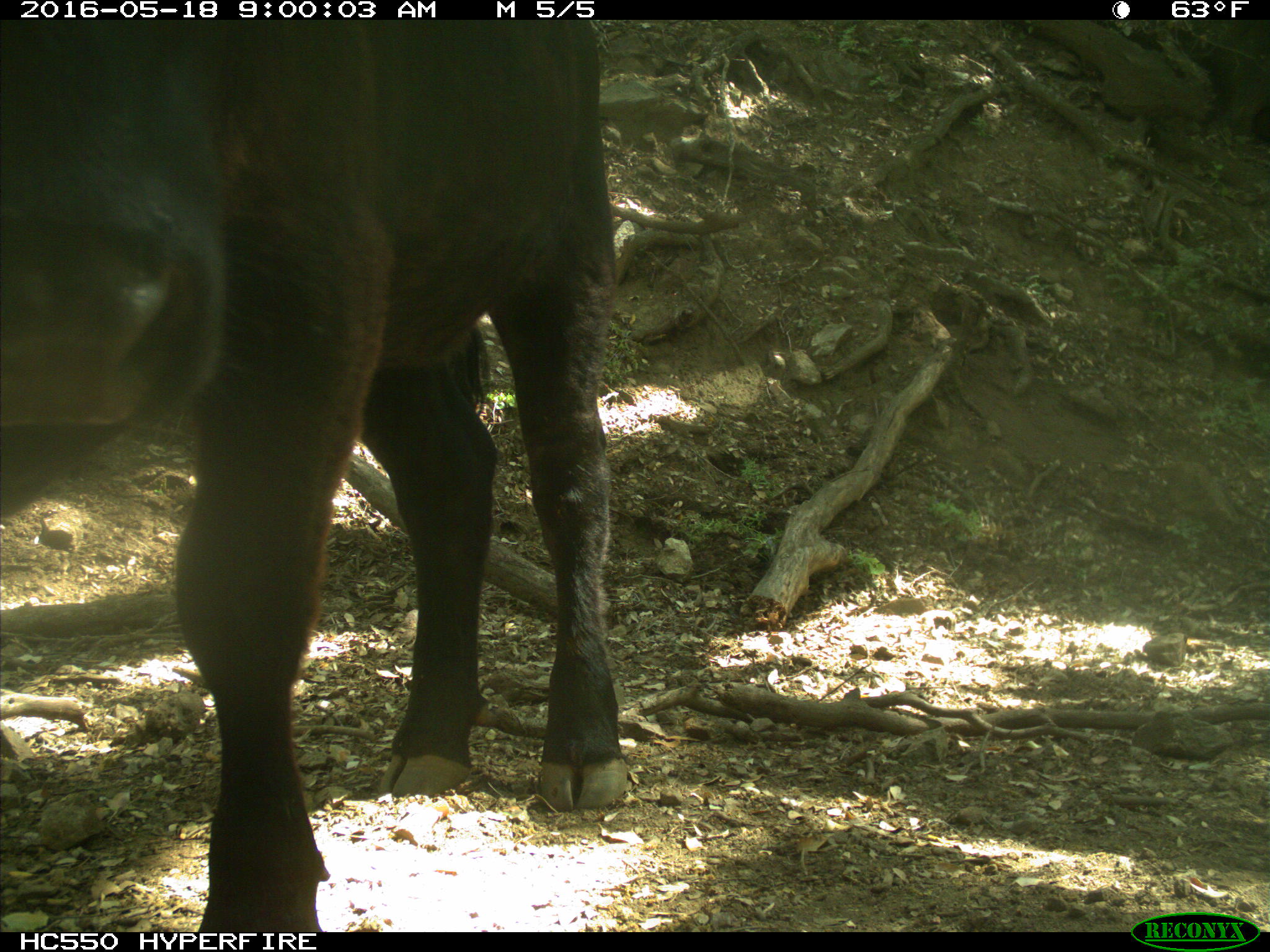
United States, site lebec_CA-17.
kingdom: Animalia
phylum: Chordata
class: Mammalia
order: Artiodactyla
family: Bovidae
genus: Bos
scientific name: Bos taurus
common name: domestic cow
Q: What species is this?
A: Bos taurus (domestic cow).